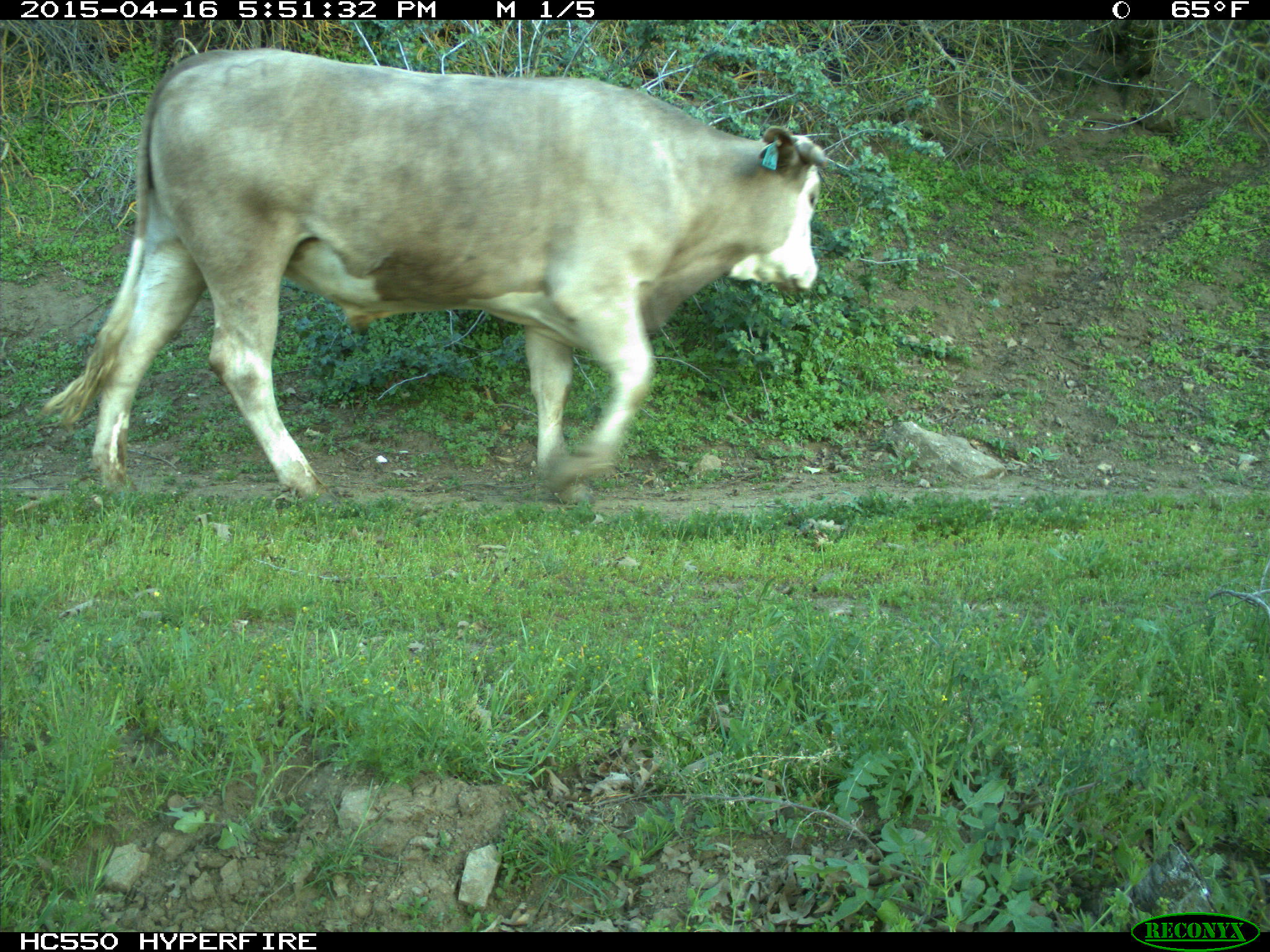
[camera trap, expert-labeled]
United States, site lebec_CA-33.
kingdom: Animalia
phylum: Chordata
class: Mammalia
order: Artiodactyla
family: Bovidae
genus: Bos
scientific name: Bos taurus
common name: domestic cow